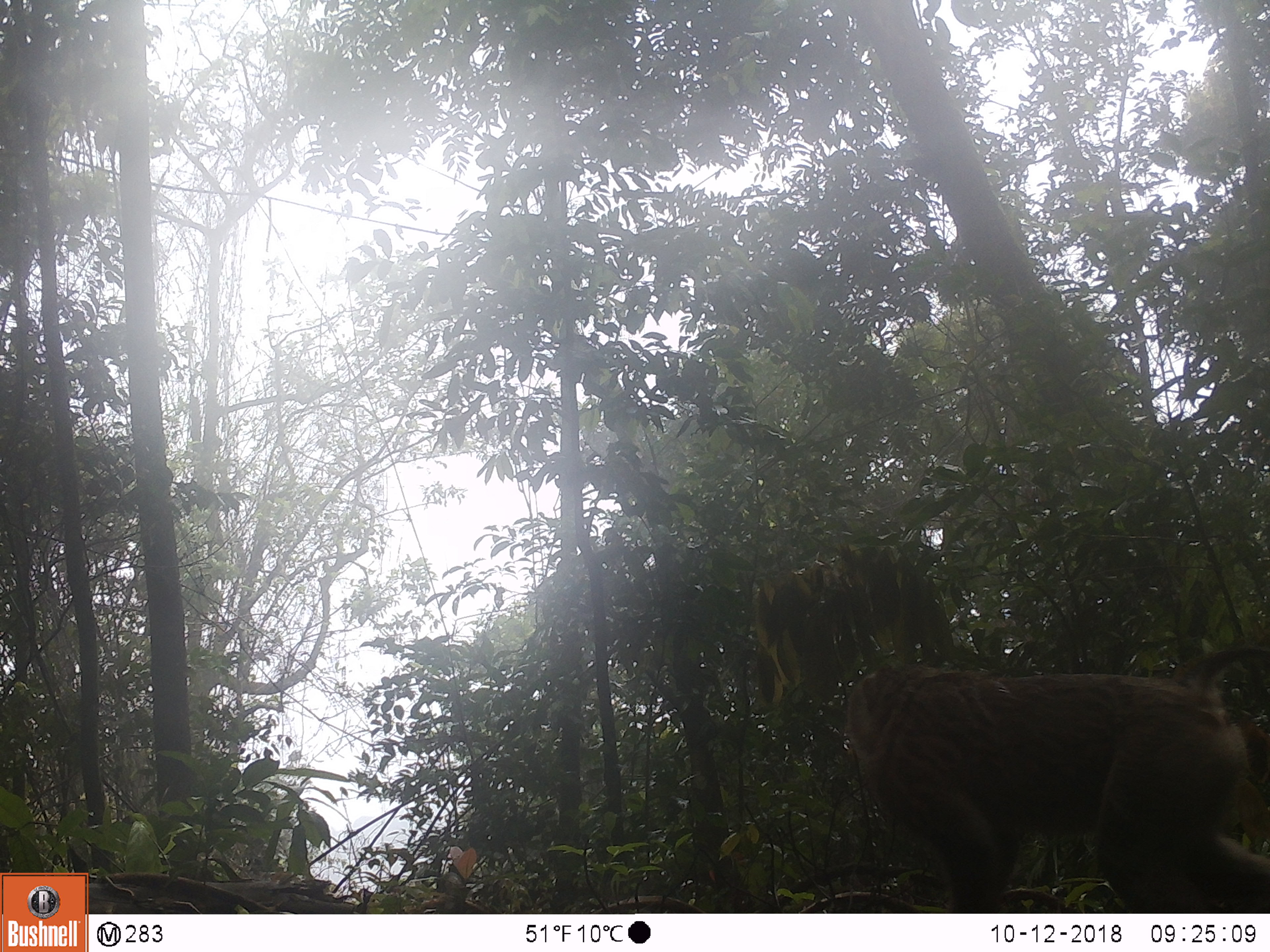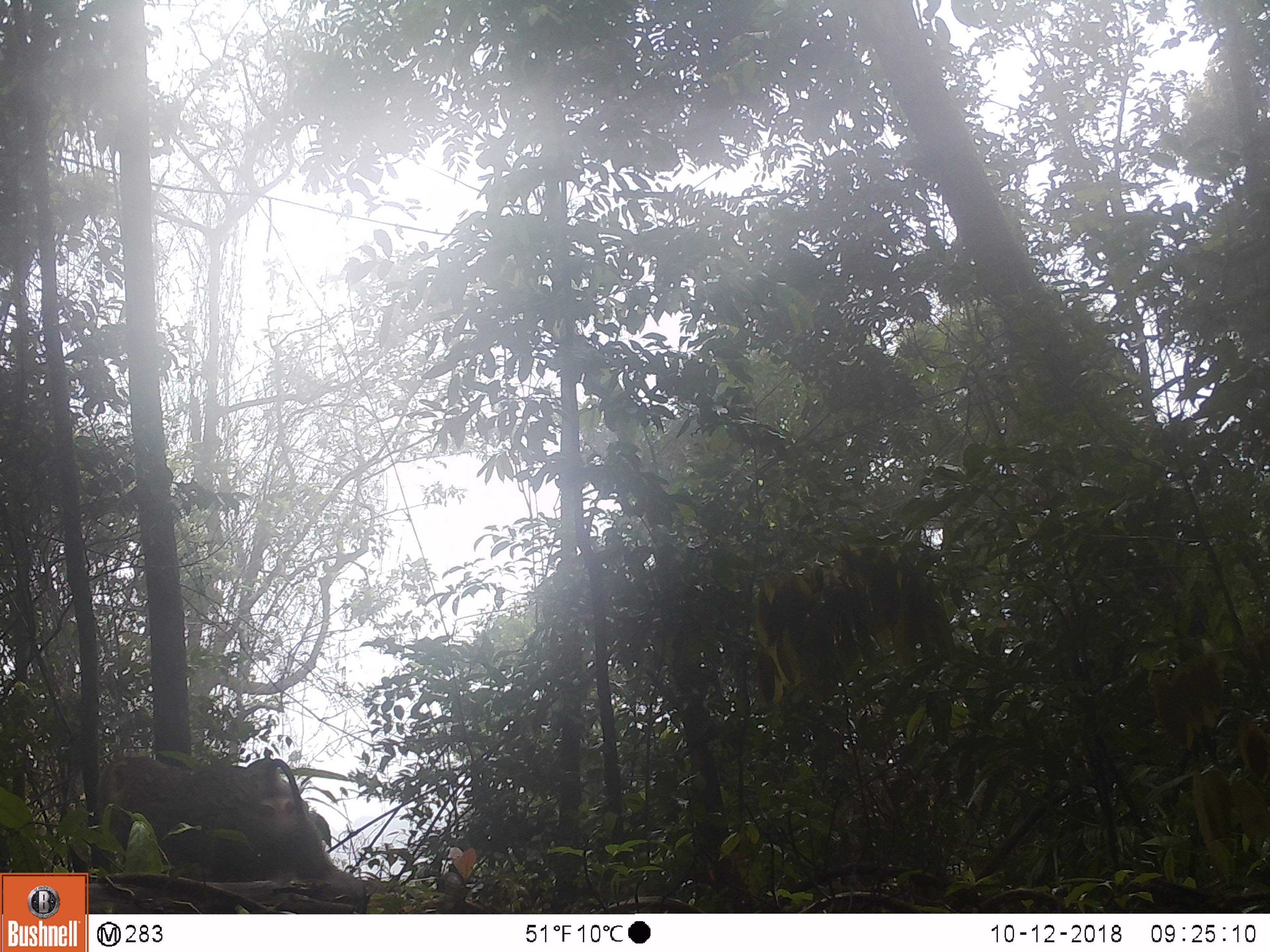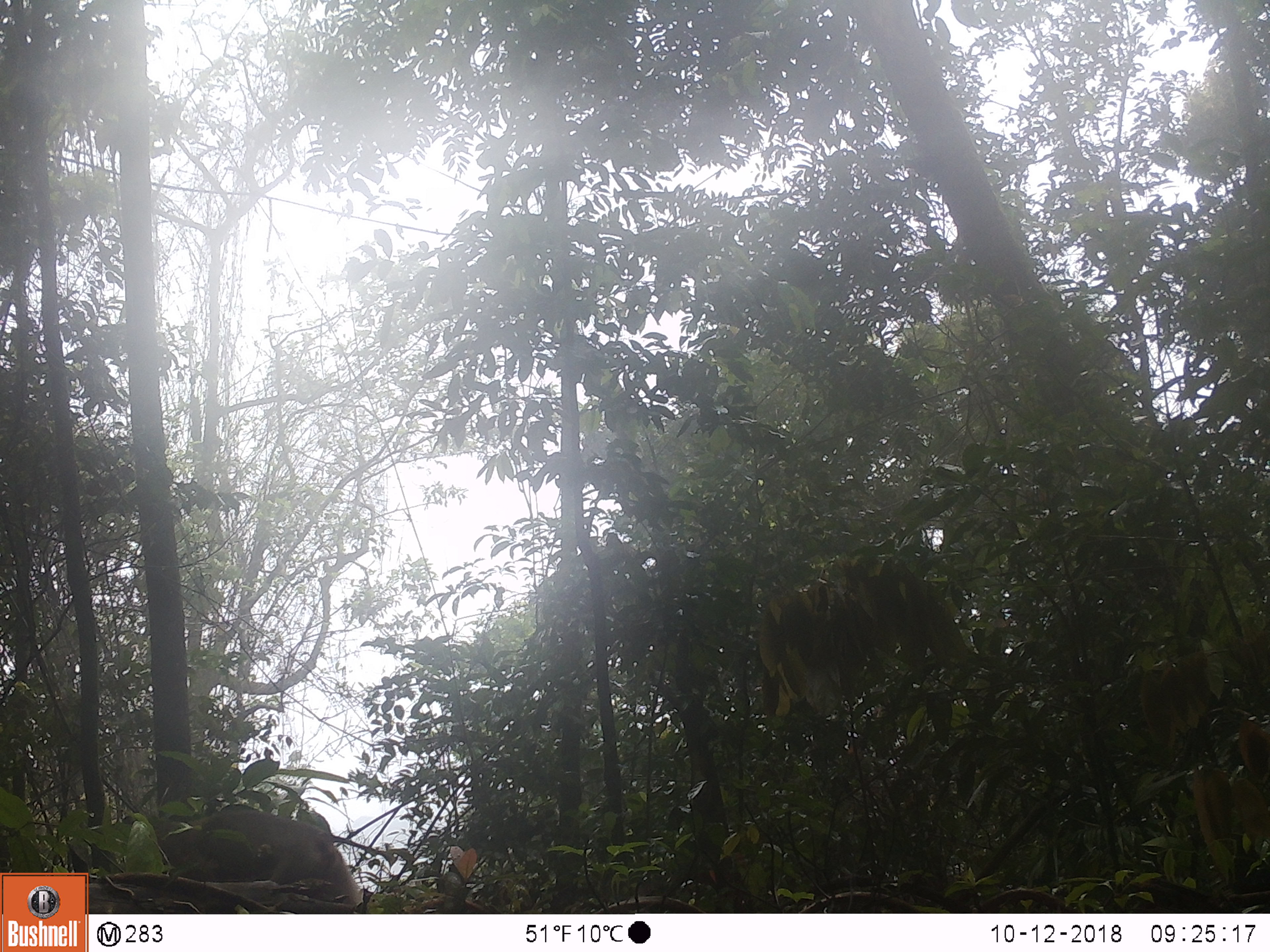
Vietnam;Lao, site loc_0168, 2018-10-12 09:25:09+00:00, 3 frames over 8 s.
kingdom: Animalia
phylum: Chordata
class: Mammalia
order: Primates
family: Cercopithecidae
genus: Macaca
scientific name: Macaca nemestrina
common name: pig-tailed macaque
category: pig tailed macaque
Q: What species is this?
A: Pig tailed macaque (pig-tailed macaque) (Macaca nemestrina).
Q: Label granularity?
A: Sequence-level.